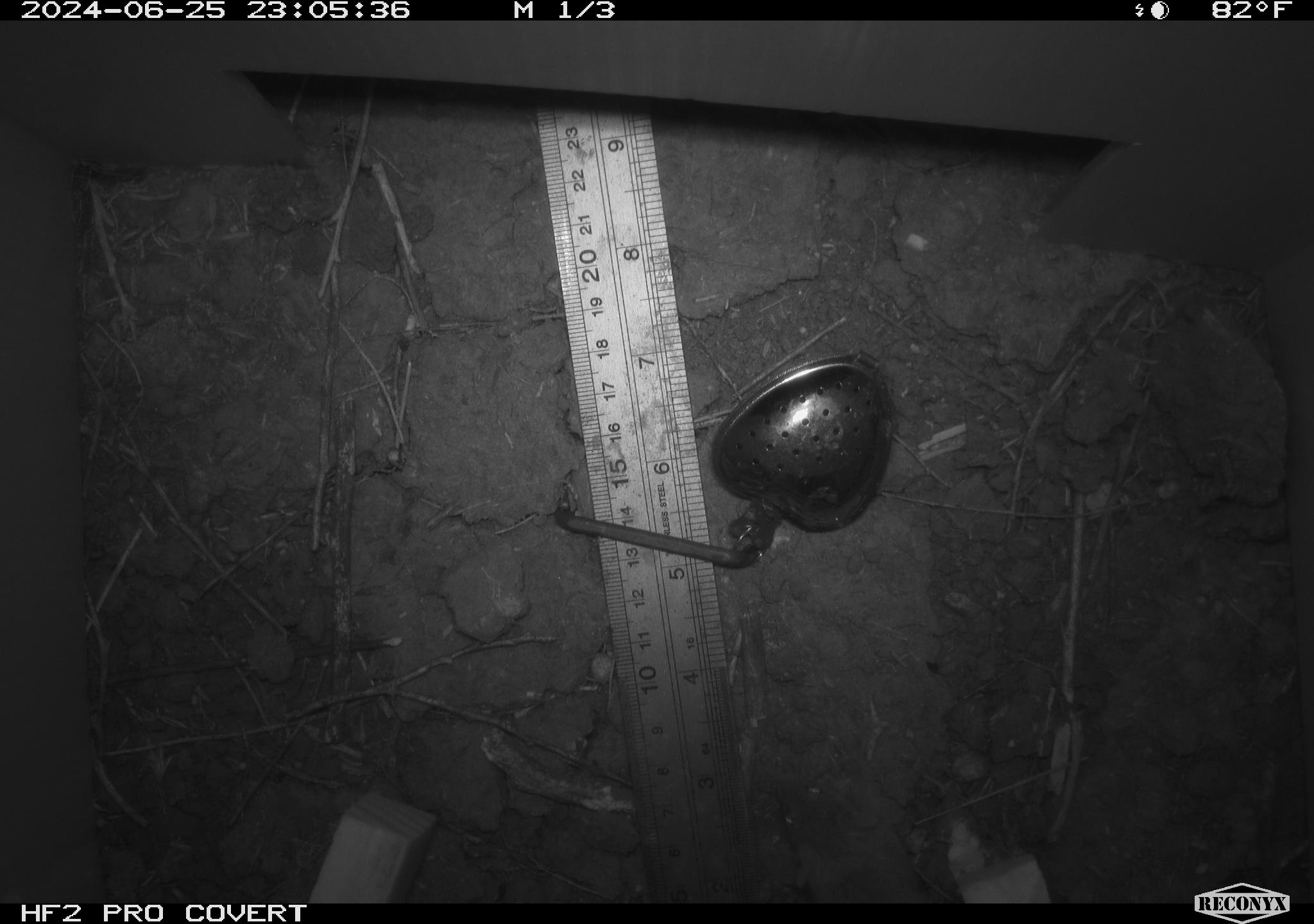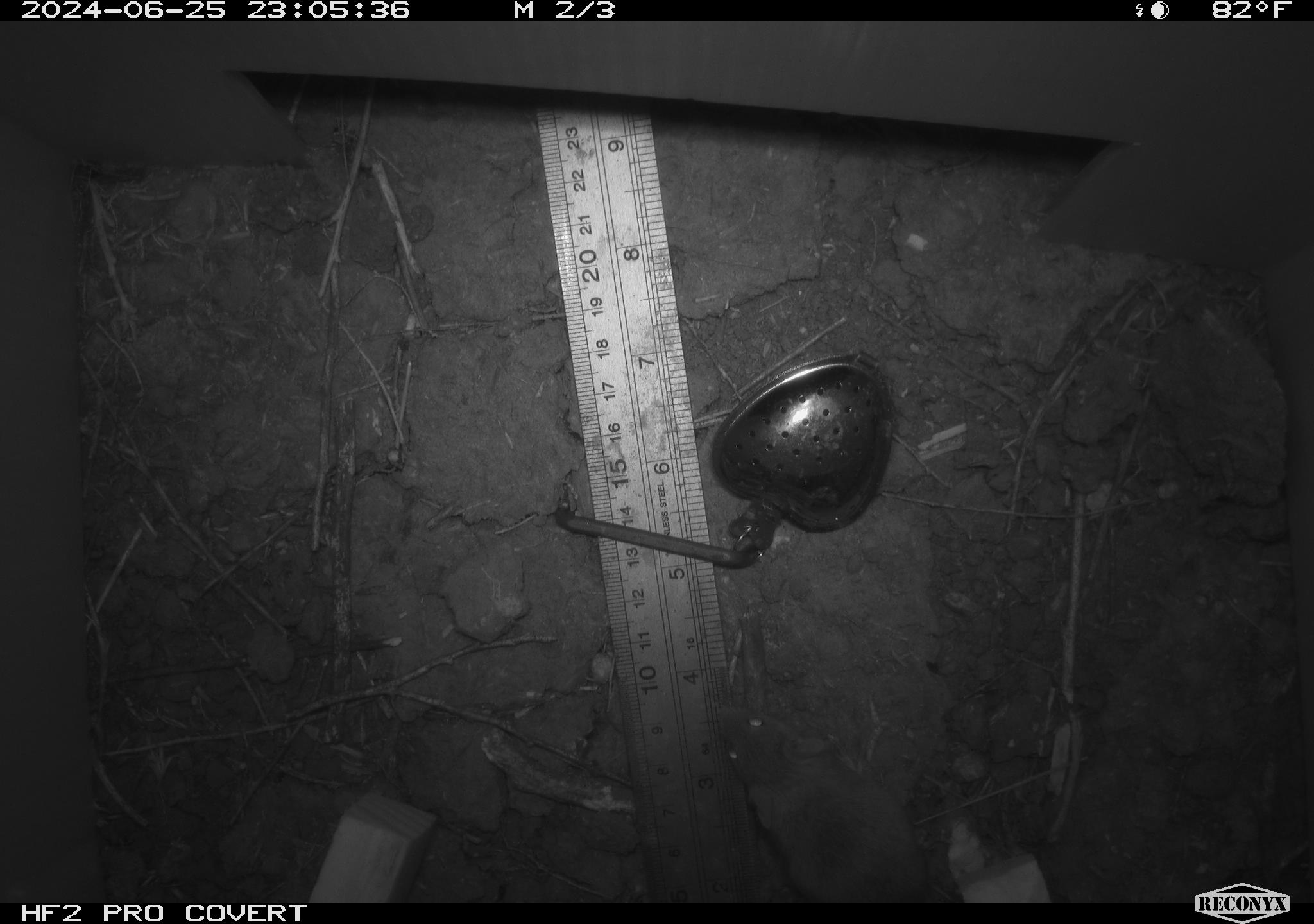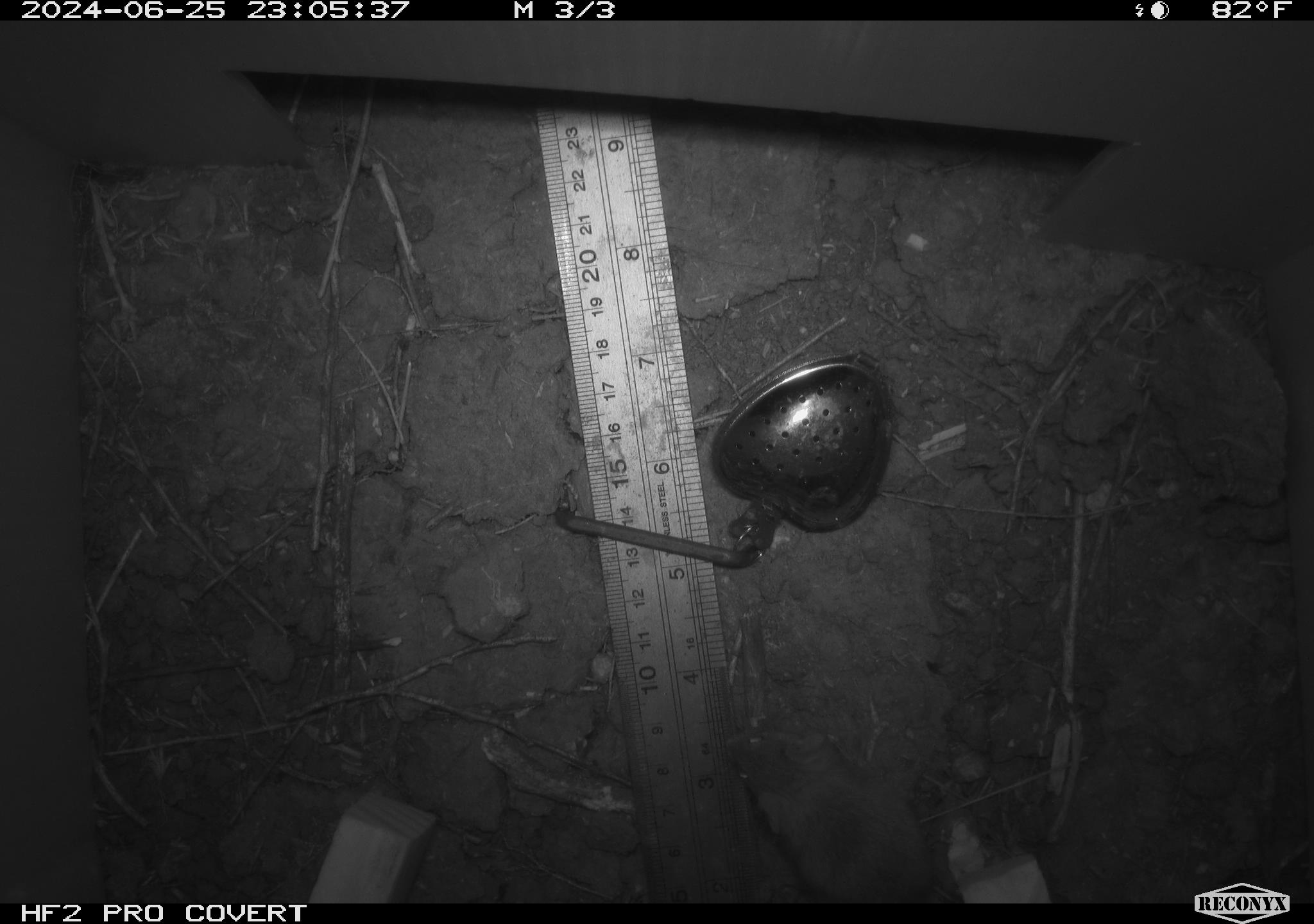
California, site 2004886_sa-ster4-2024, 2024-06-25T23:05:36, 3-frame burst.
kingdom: Animalia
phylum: Chordata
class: Mammalia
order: Rodentia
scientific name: Rodentia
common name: mouse species